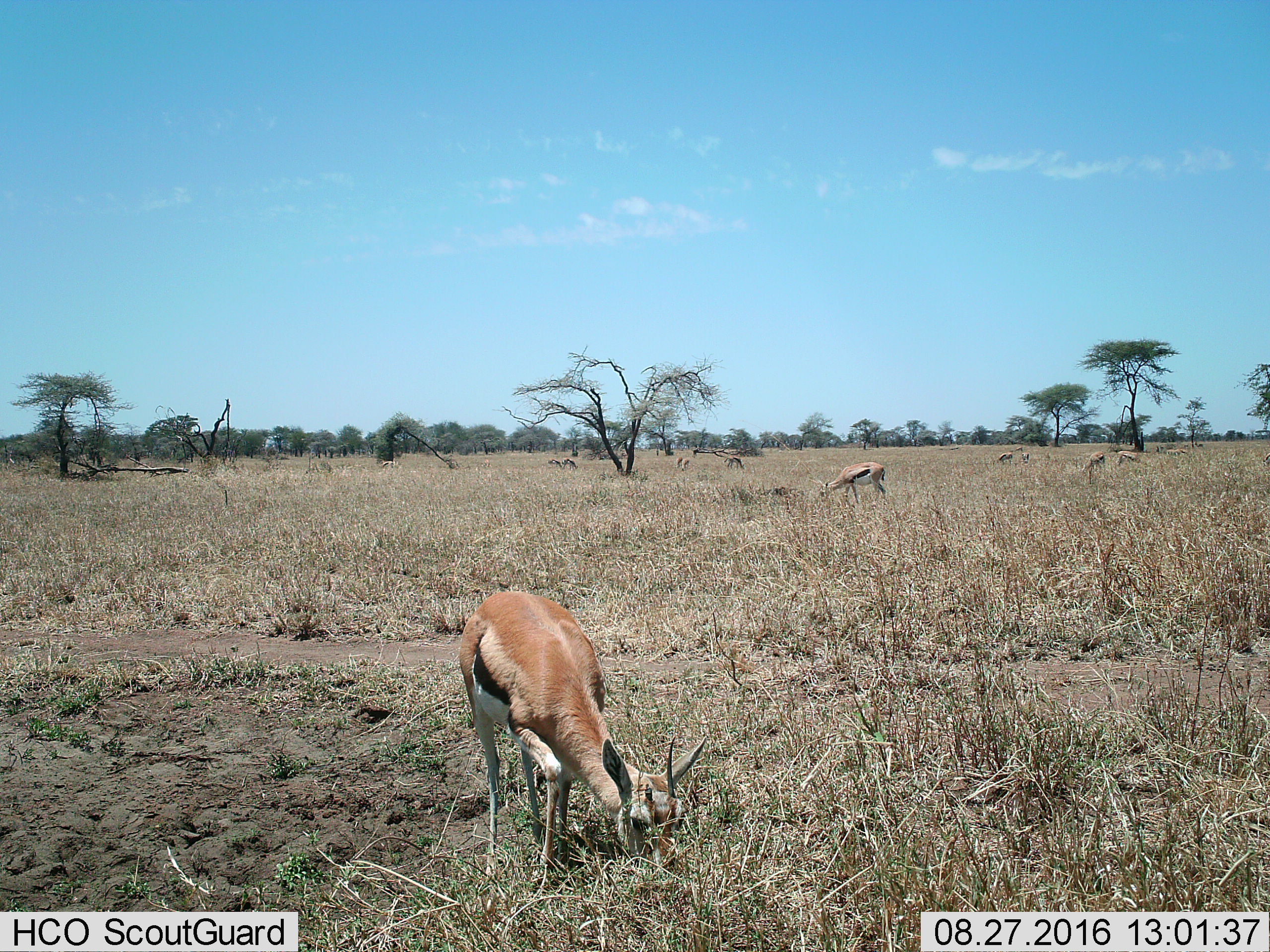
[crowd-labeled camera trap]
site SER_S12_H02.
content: unidentified animal